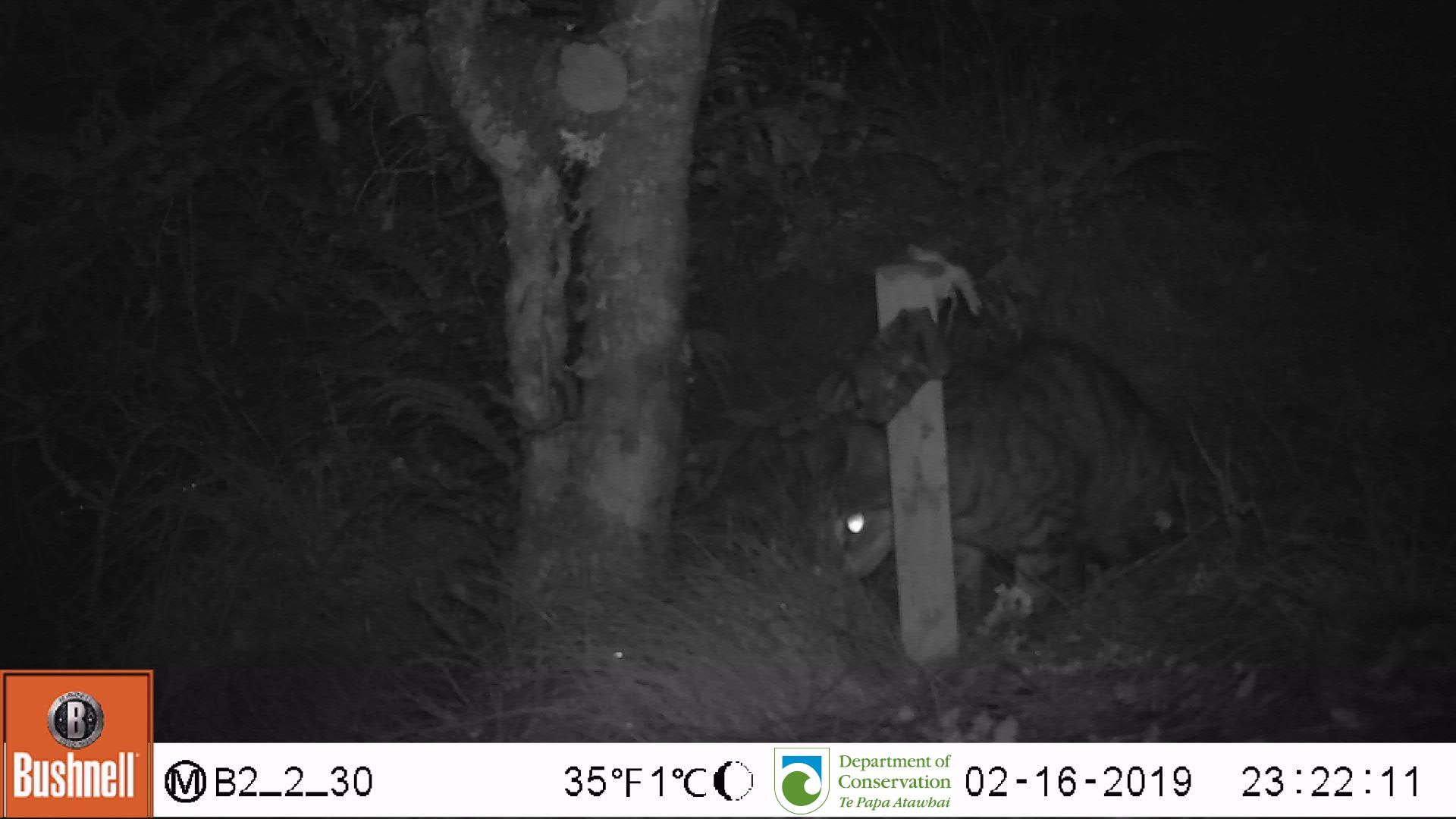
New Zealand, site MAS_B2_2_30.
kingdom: Animalia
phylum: Chordata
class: Mammalia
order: Carnivora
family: Felidae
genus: Felis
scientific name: Felis catus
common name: domestic cat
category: cat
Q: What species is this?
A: Cat (domestic cat) (Felis catus).